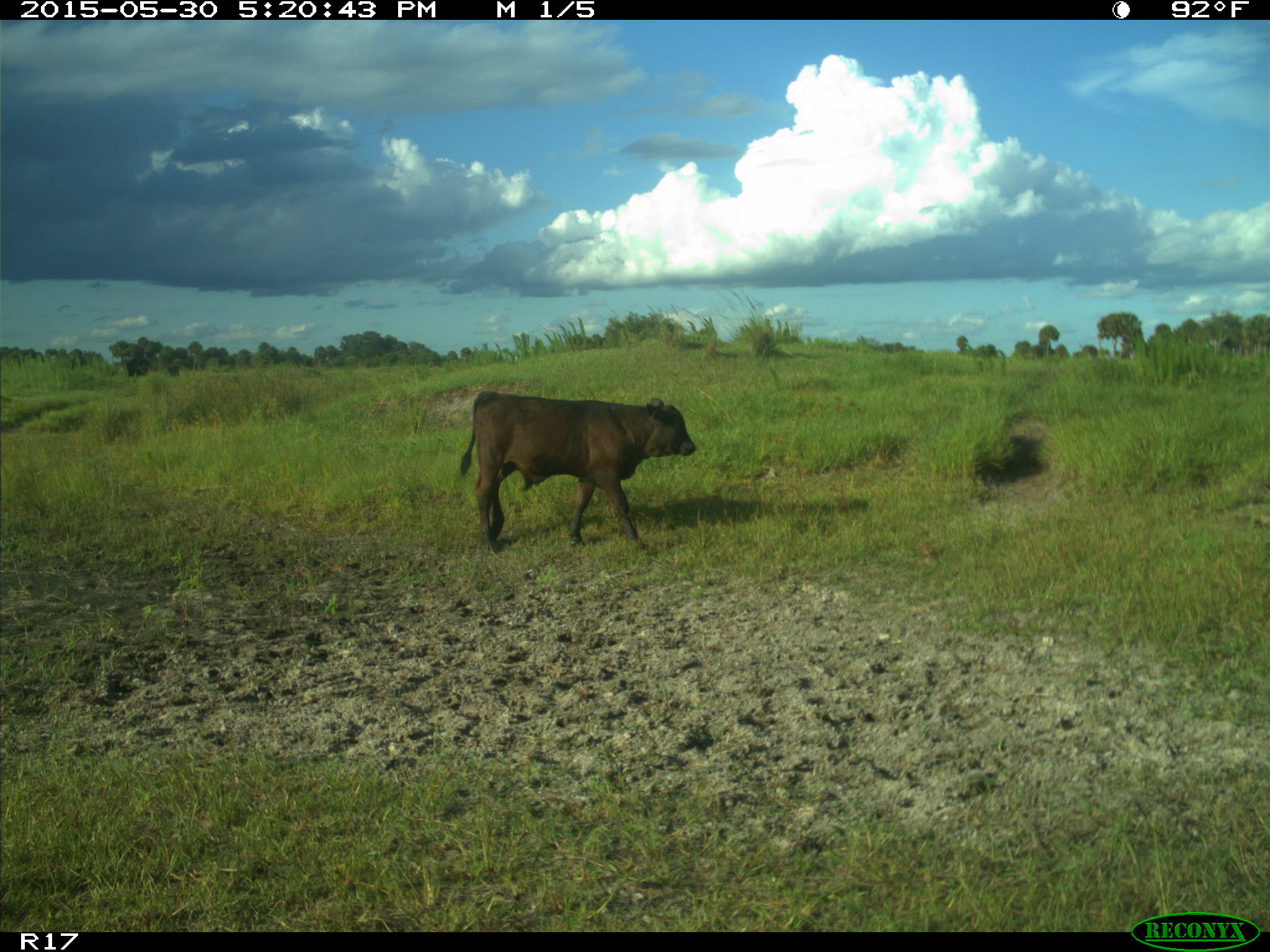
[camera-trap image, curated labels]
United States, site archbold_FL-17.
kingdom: Animalia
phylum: Chordata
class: Mammalia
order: Artiodactyla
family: Bovidae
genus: Bos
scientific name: Bos taurus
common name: domestic cow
Bos taurus (domestic cow).